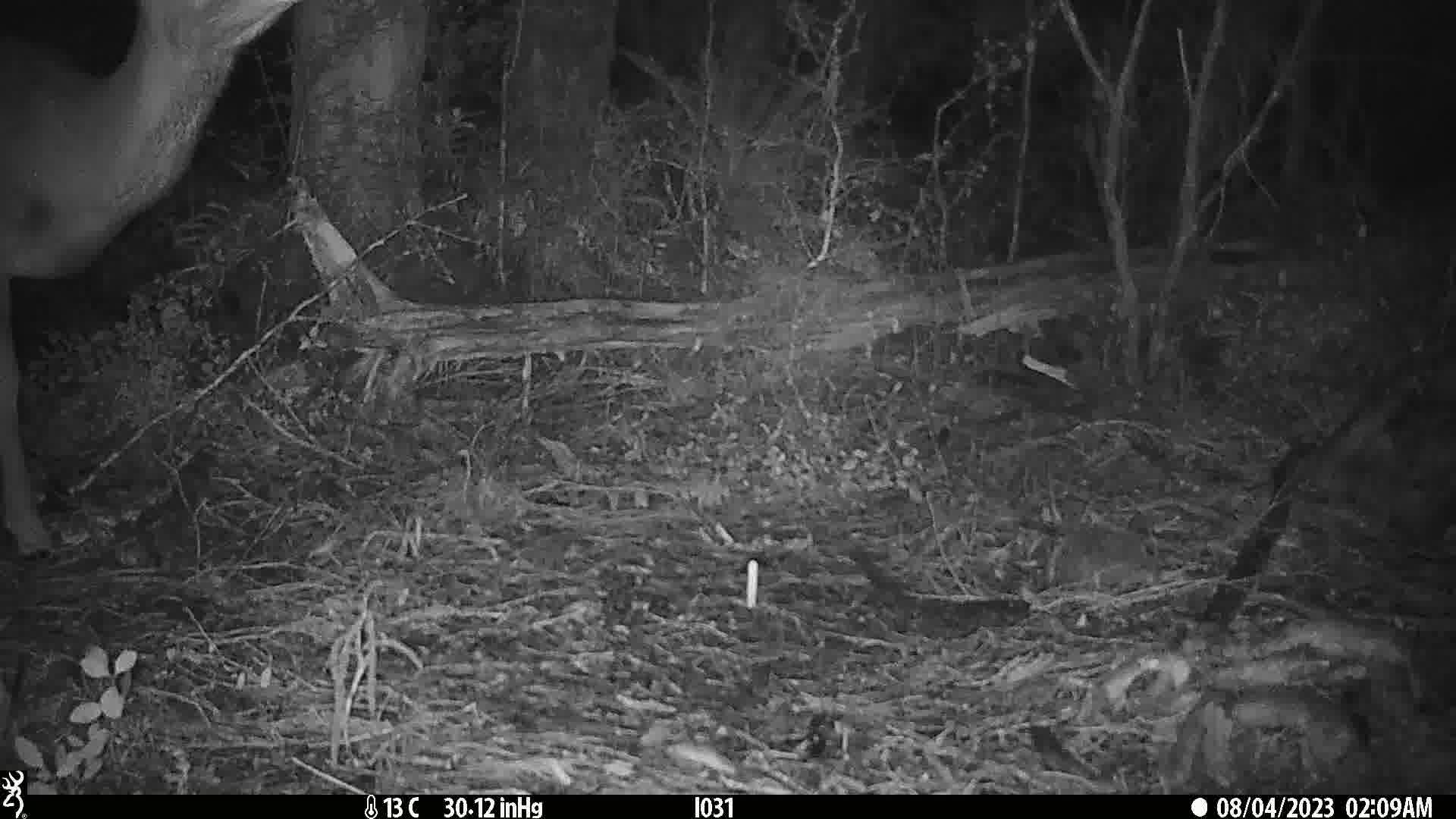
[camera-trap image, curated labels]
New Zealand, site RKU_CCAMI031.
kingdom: Animalia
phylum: Chordata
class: Mammalia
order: Artiodactyla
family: Cervidae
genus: Odocoileus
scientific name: Odocoileus virginianus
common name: white-tailed deer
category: white tailed deer